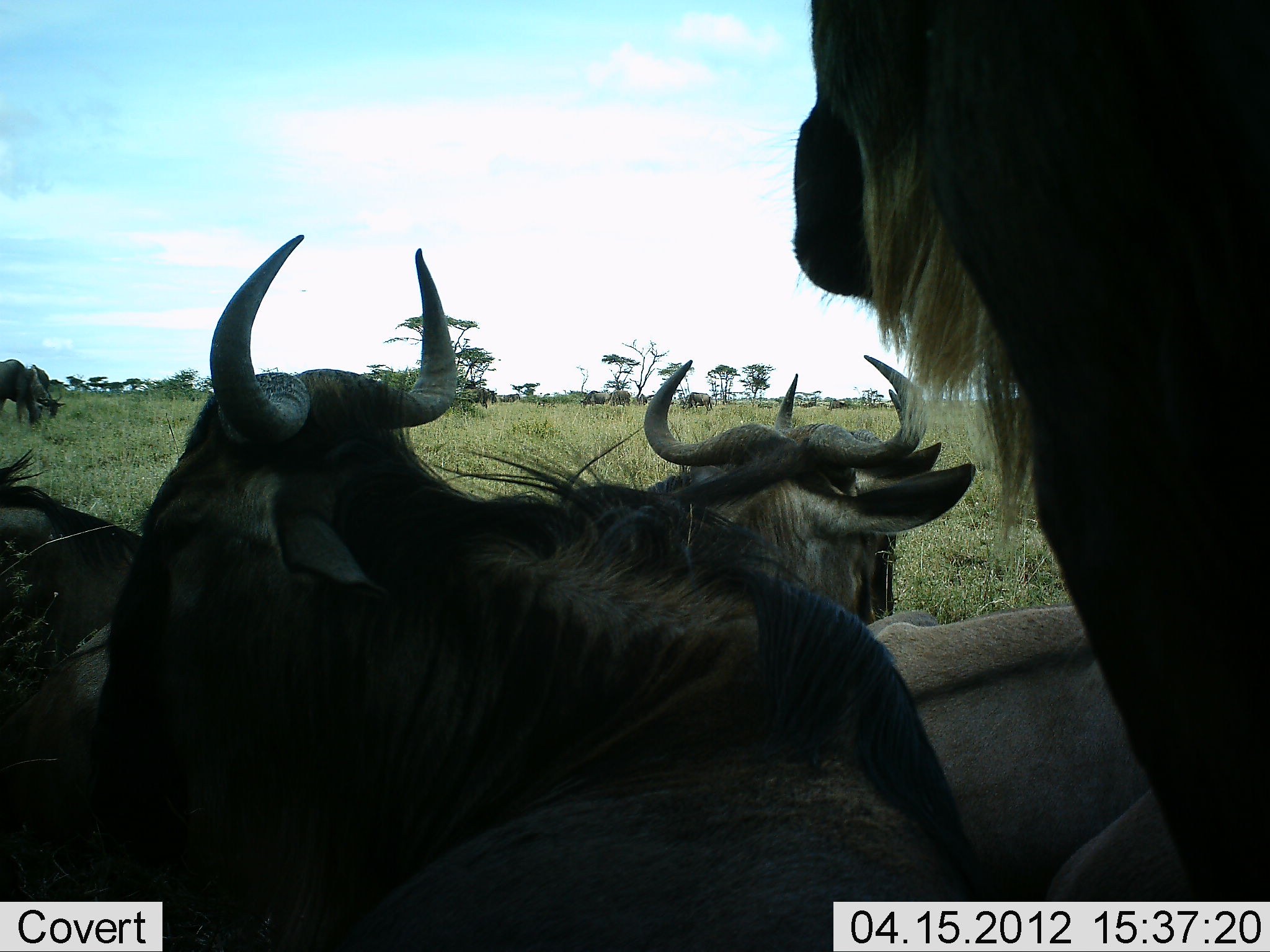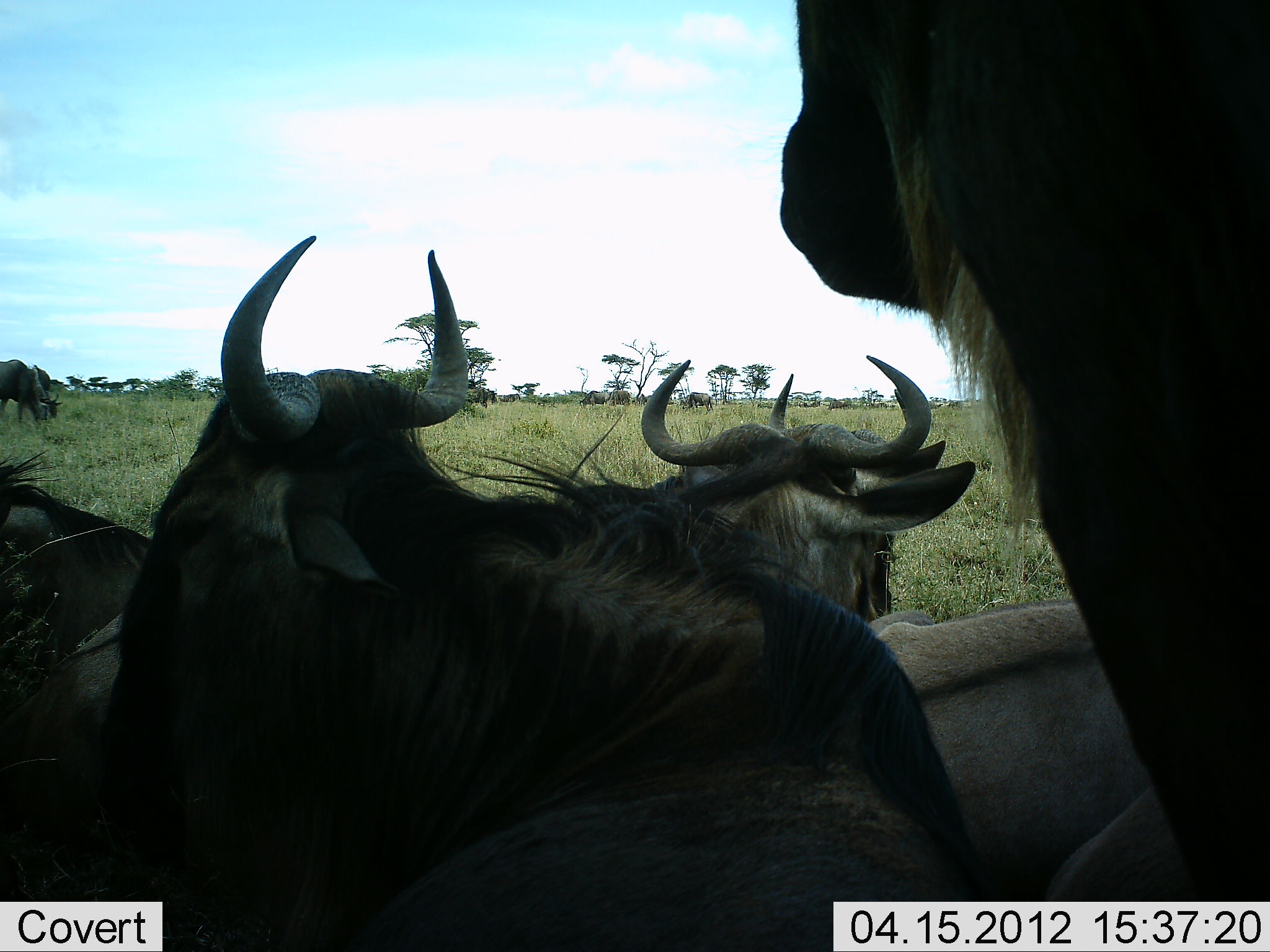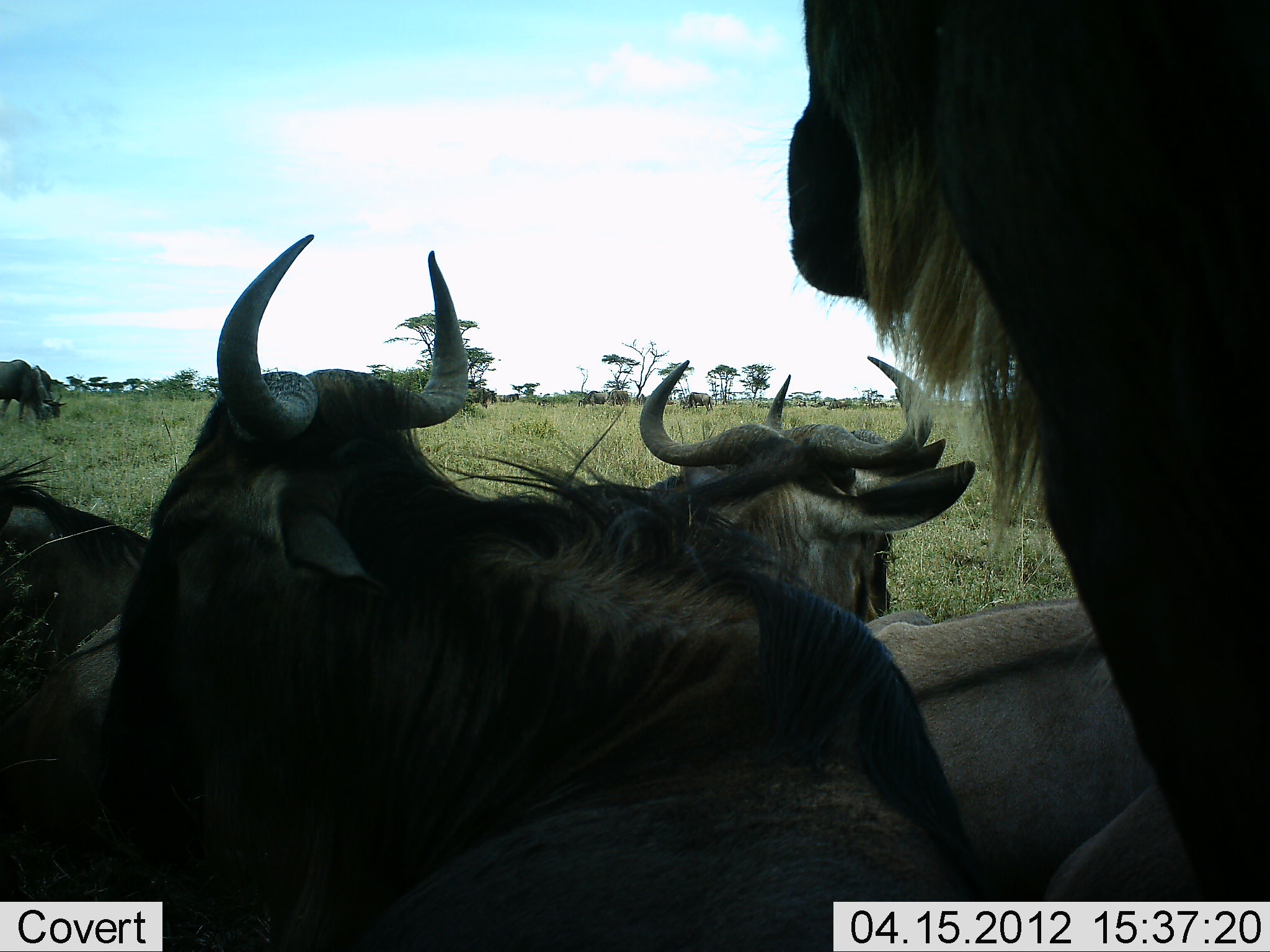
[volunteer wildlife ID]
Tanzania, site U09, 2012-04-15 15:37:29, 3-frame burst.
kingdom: Animalia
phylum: Chordata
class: Mammalia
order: Artiodactyla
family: Bovidae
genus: Connochaetes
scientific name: Connochaetes taurinus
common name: blue wildebeest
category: wildebeest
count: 6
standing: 62%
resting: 86%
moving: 5%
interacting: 0%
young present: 0%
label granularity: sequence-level